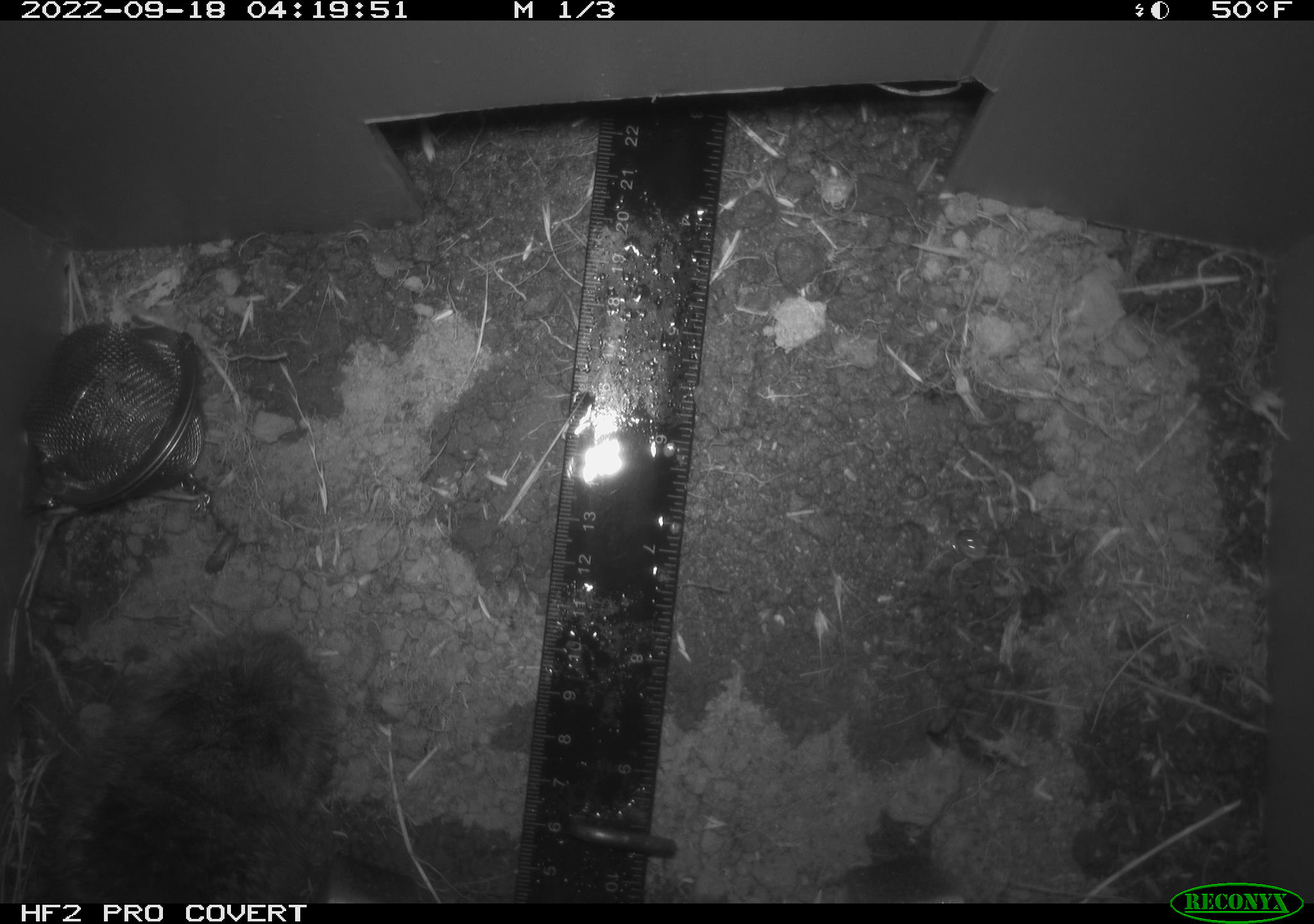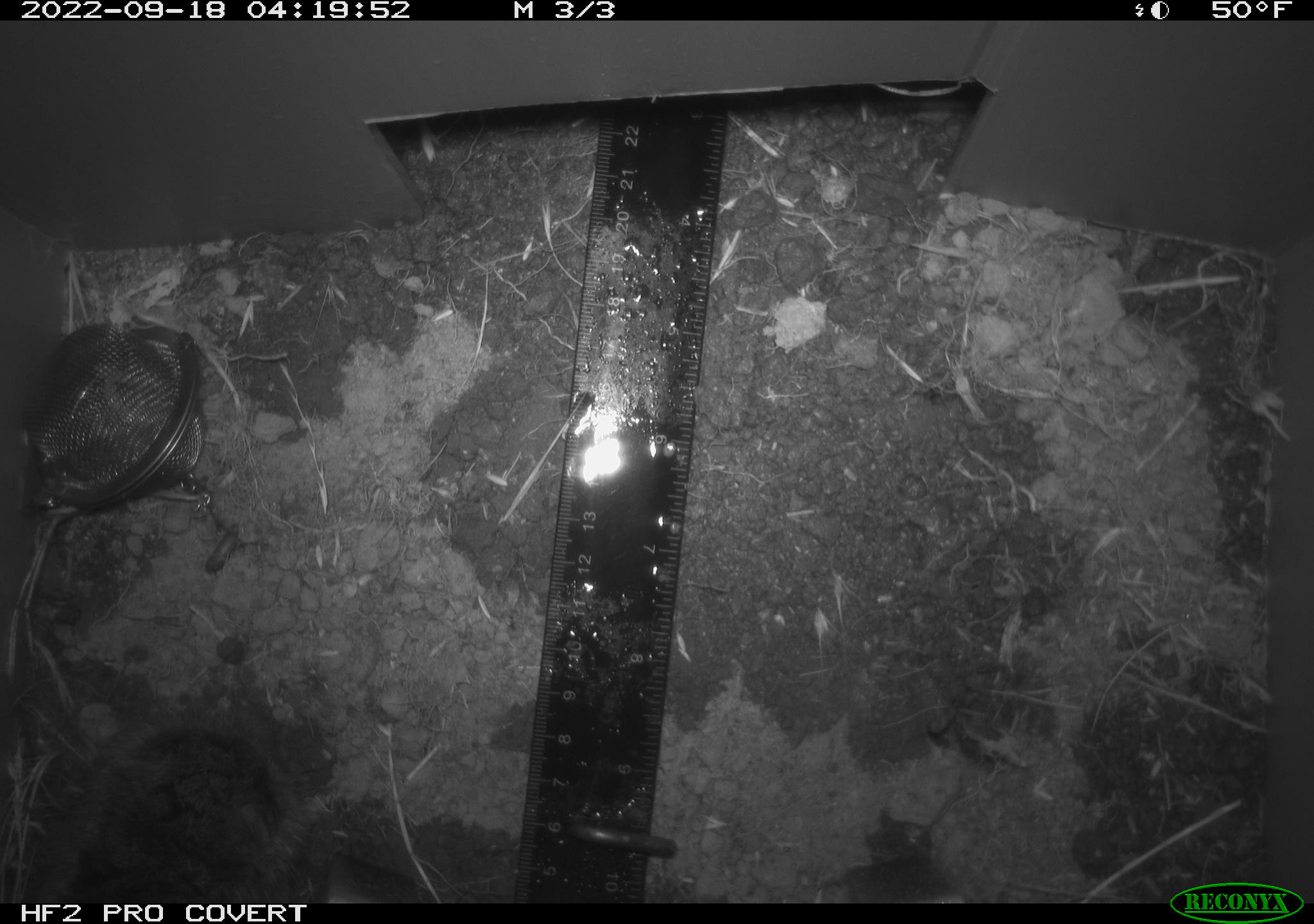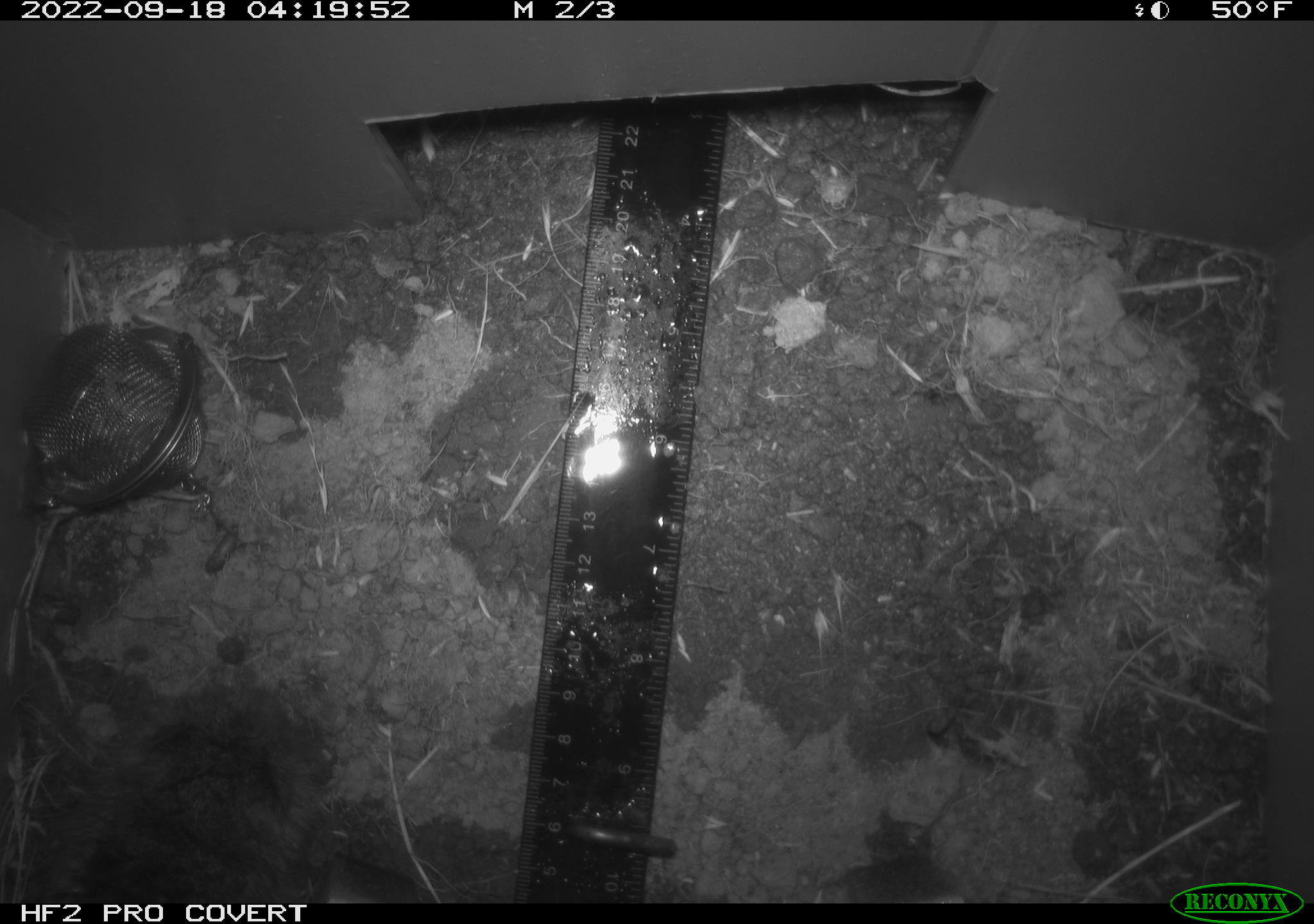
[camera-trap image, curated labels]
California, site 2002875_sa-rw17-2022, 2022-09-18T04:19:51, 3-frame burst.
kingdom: Animalia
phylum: Chordata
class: Mammalia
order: Rodentia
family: Cricetidae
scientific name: Arvicolinae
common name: voles, lemmings, and muskrats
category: arvicolinae subfamily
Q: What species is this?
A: Arvicolinae subfamily (voles, lemmings, and muskrats) (Arvicolinae).